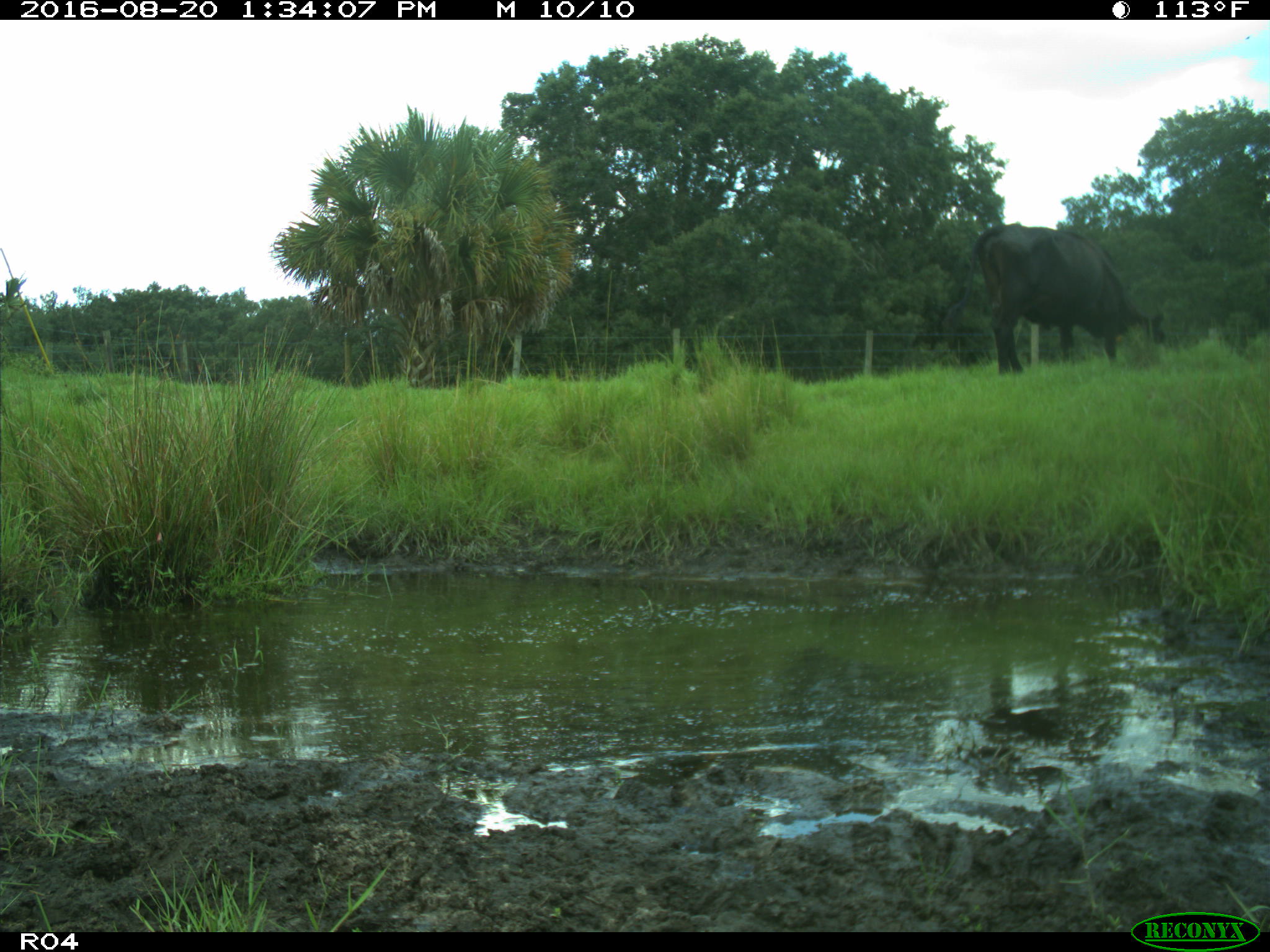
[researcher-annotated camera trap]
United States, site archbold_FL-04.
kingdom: Animalia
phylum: Chordata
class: Mammalia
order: Artiodactyla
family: Bovidae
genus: Bos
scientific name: Bos taurus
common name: domestic cow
Bos taurus (domestic cow).